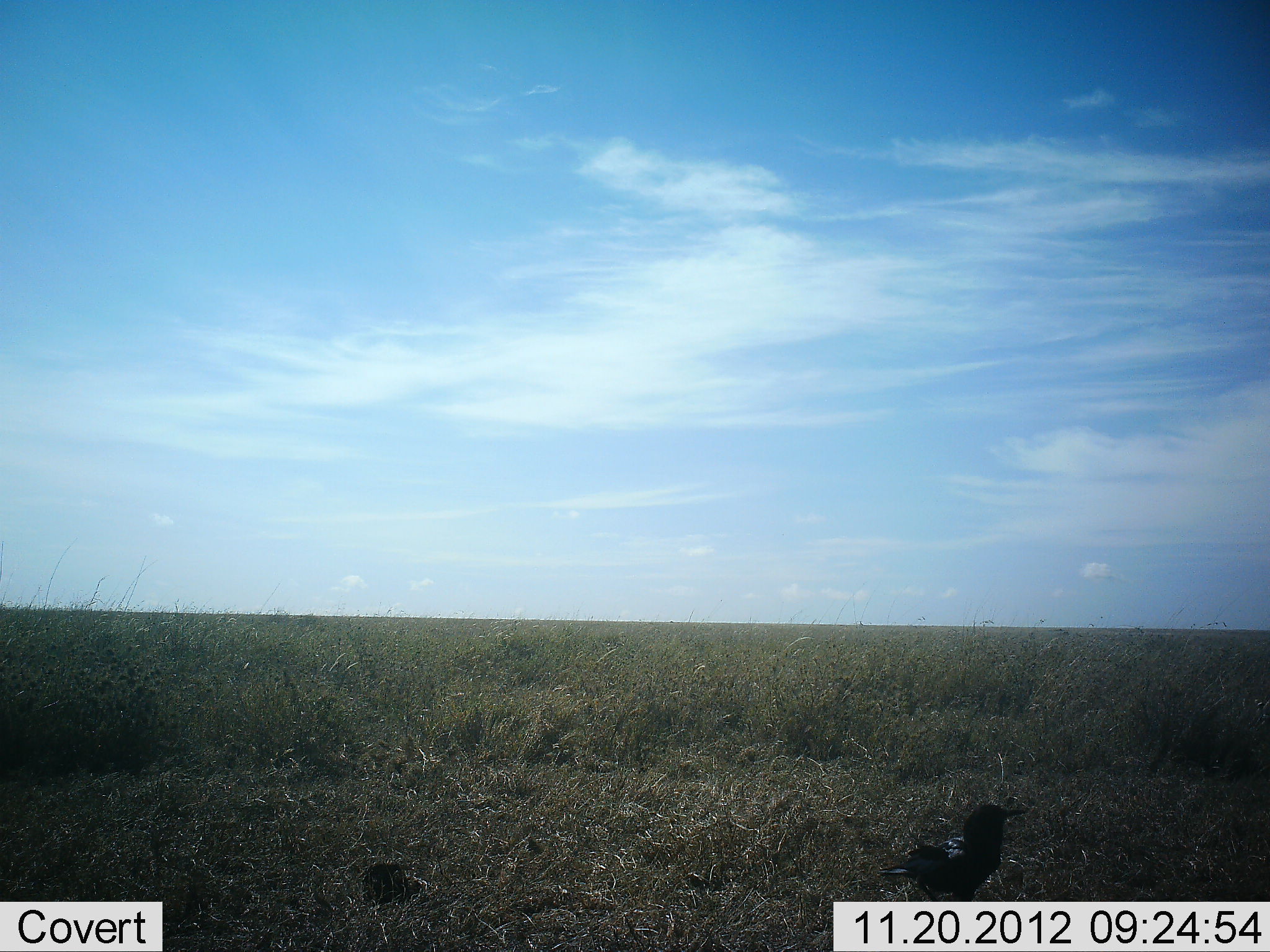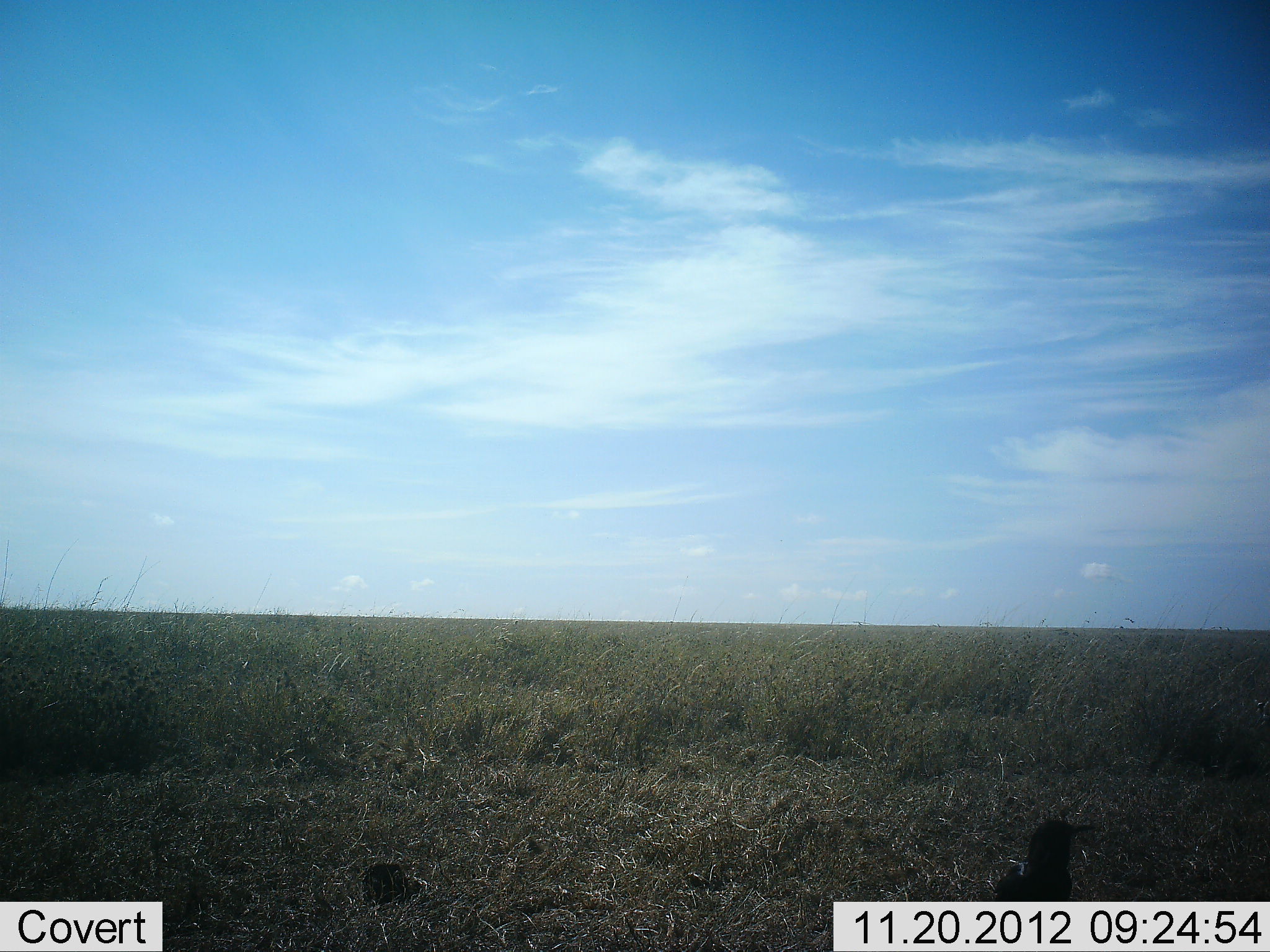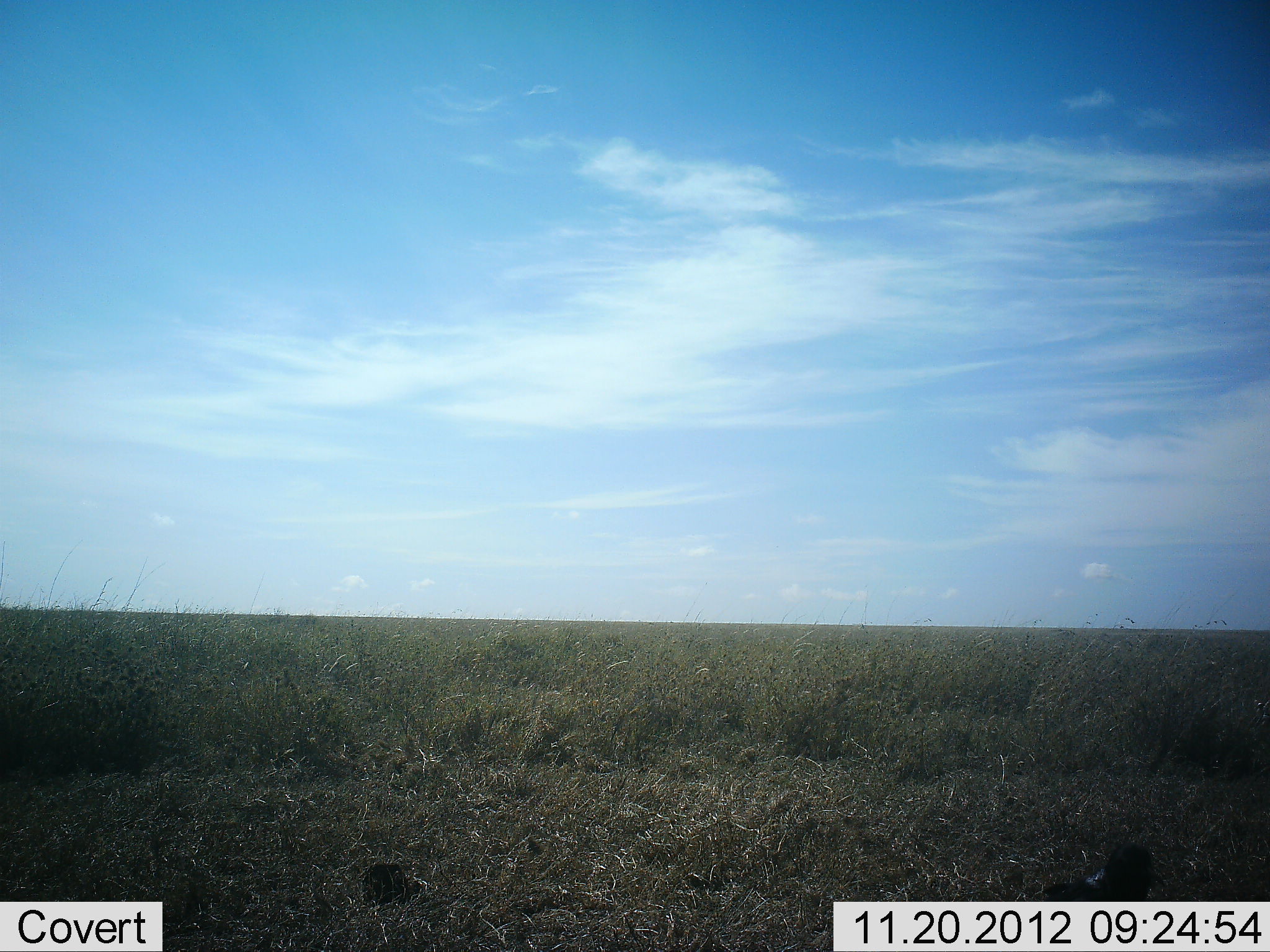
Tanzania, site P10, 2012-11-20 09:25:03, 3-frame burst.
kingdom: Animalia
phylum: Chordata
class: Aves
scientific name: Aves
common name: bird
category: otherbird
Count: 1.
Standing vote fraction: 16%.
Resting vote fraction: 0%.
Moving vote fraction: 84%.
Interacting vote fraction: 4%.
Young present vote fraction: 0%.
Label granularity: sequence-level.